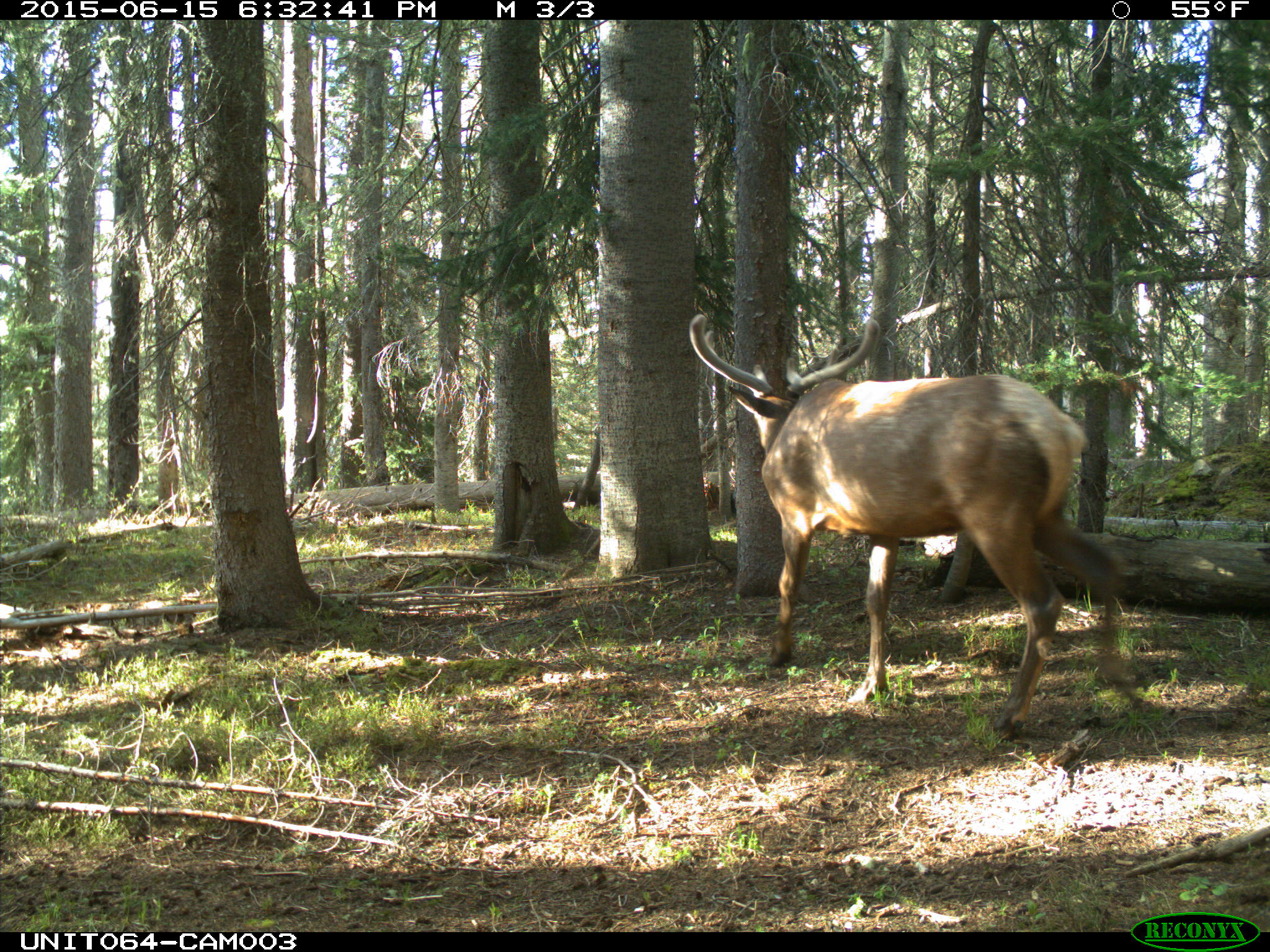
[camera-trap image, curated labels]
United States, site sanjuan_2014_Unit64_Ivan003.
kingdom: Animalia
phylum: Chordata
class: Mammalia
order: Artiodactyla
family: Cervidae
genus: Cervus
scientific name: Cervus elaphus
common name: red deer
Cervus elaphus (red deer).